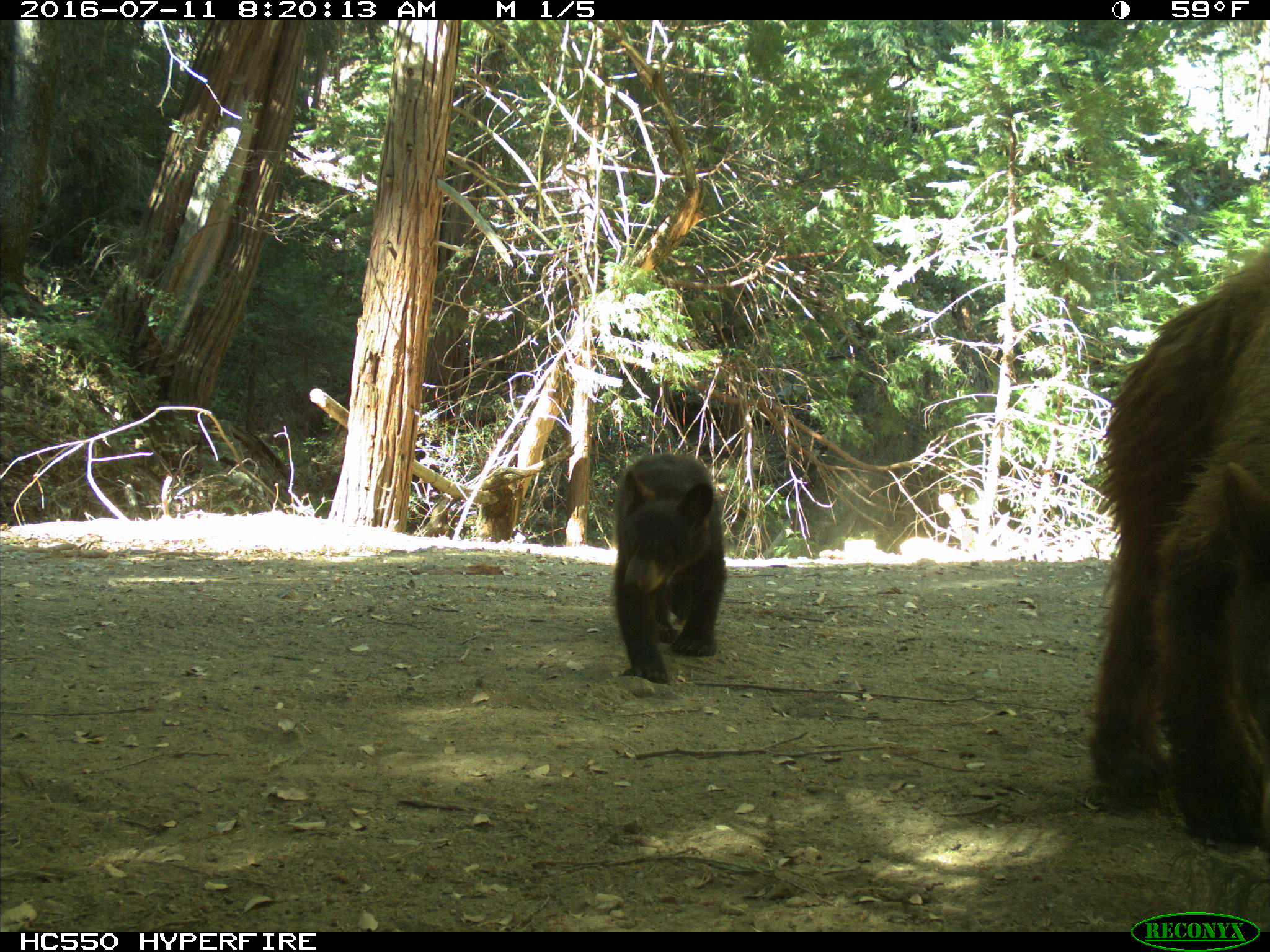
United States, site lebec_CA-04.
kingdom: Animalia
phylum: Chordata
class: Mammalia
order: Carnivora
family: Ursidae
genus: Ursus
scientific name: Ursus americanus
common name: american black bear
Ursus americanus (american black bear).